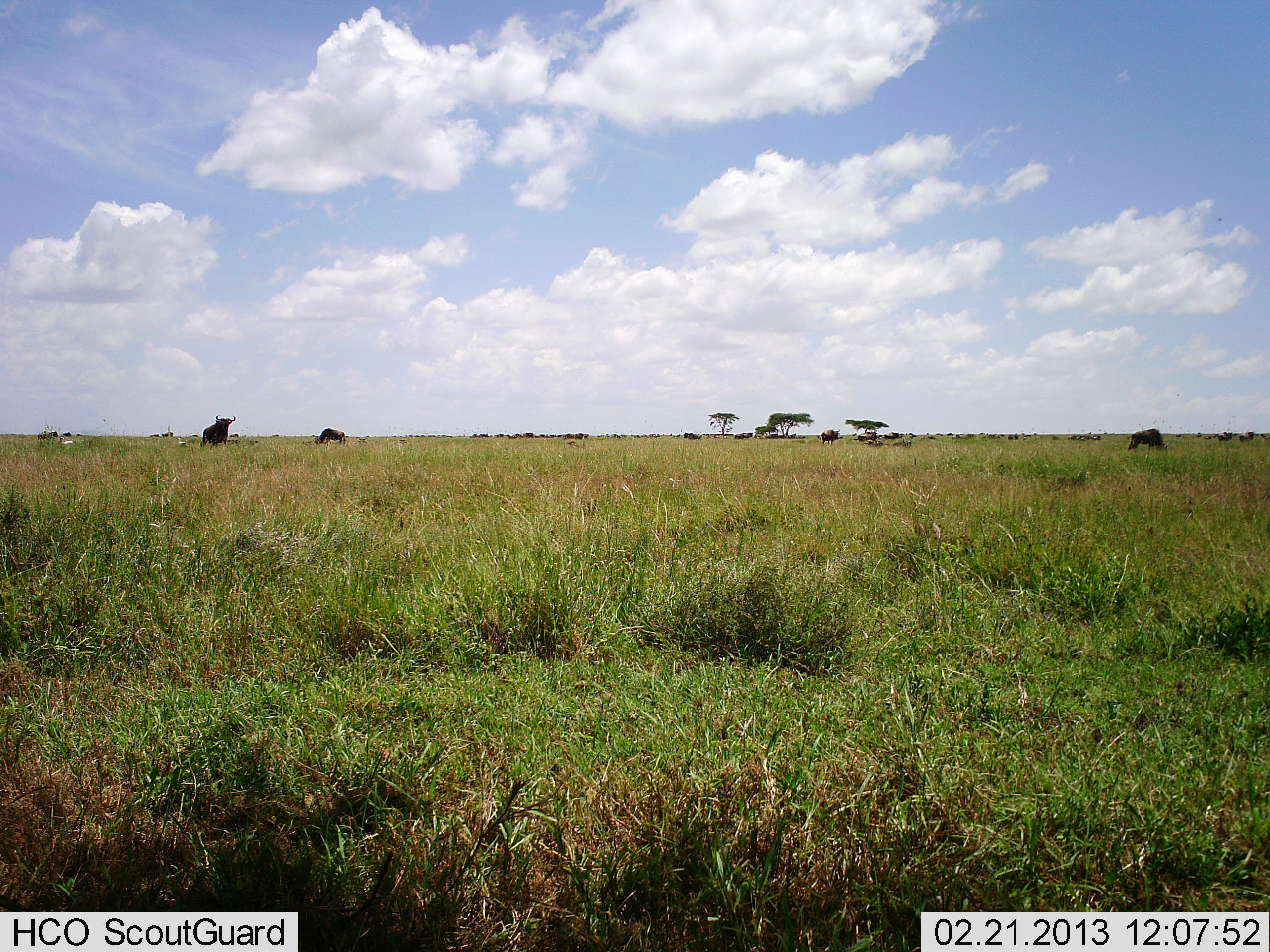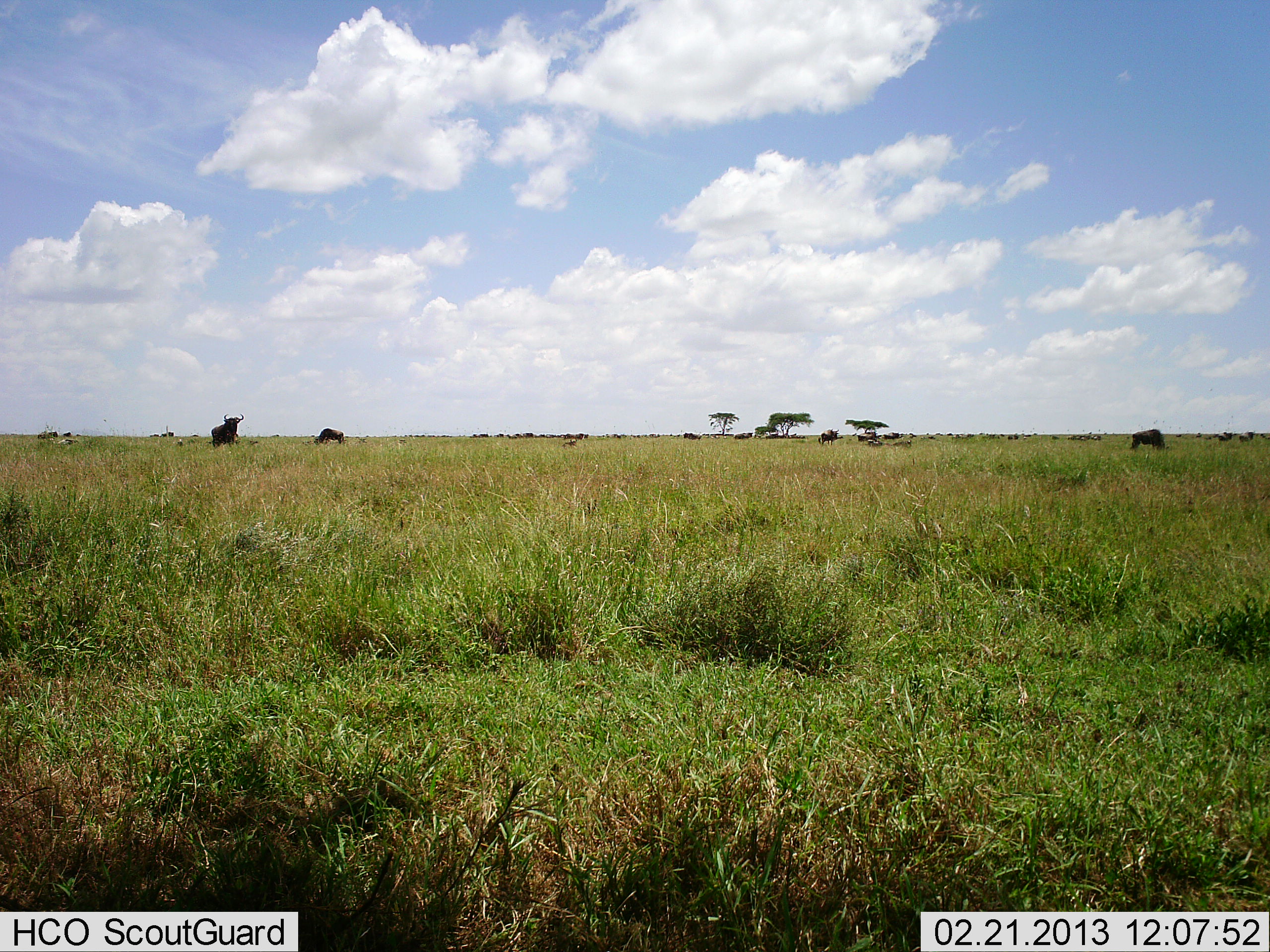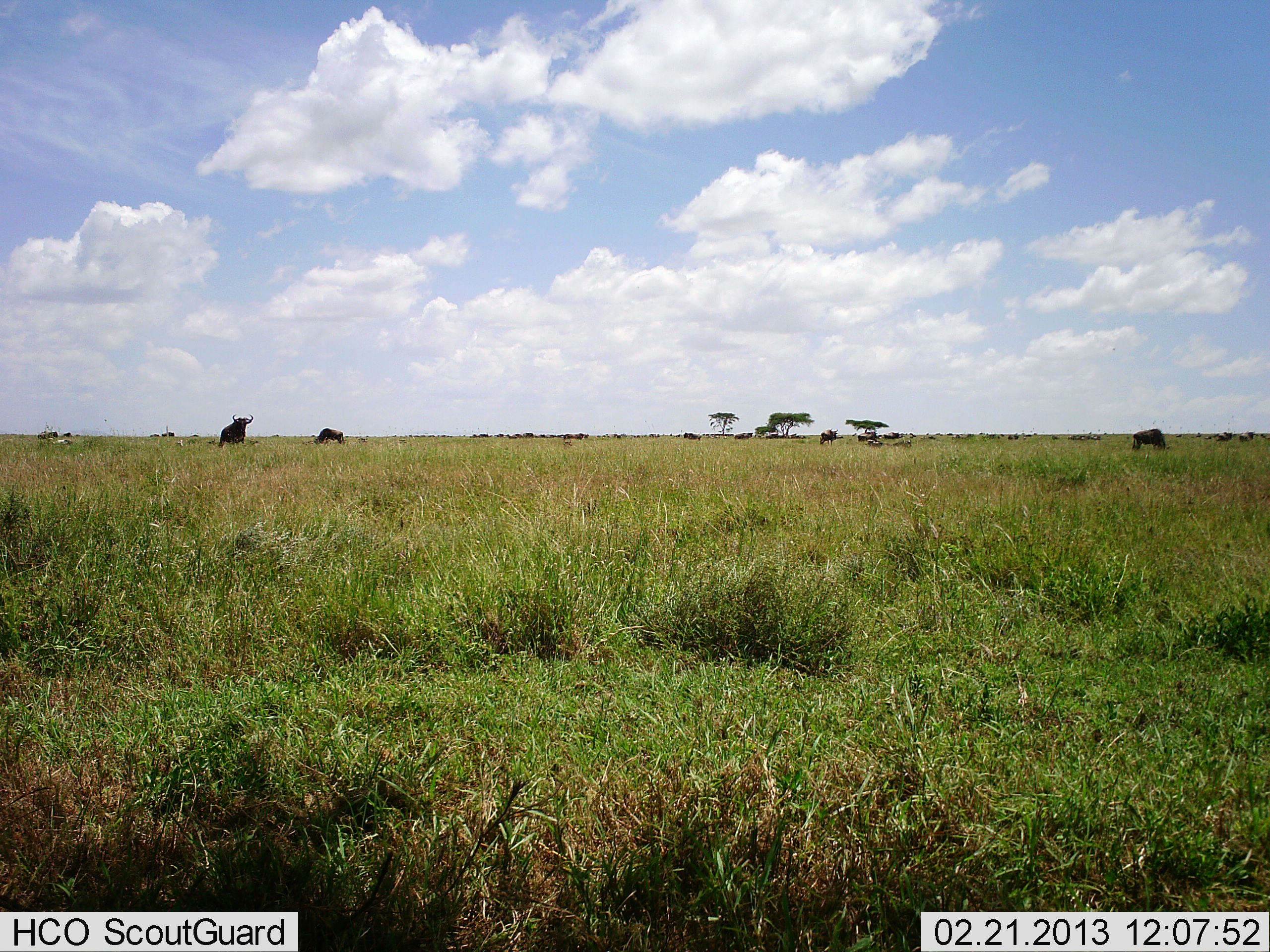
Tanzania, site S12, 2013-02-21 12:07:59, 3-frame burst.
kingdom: Animalia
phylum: Chordata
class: Mammalia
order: Artiodactyla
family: Bovidae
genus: Connochaetes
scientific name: Connochaetes taurinus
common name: blue wildebeest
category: wildebeest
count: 11-50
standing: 68%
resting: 11%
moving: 37%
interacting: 0%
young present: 5%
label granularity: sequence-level